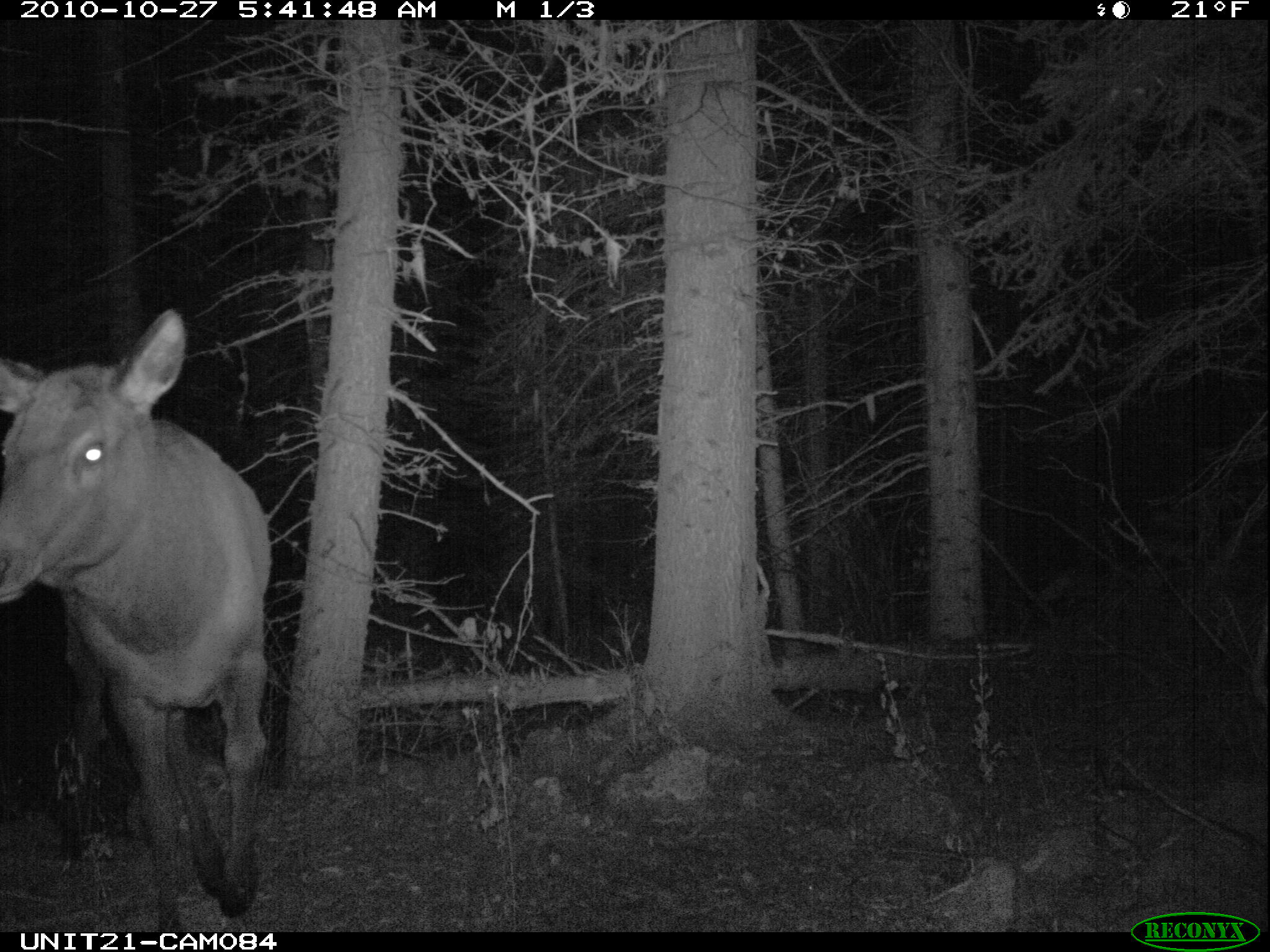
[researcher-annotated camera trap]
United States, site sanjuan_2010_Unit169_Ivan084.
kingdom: Animalia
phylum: Chordata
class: Mammalia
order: Artiodactyla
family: Cervidae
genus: Cervus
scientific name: Cervus elaphus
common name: red deer